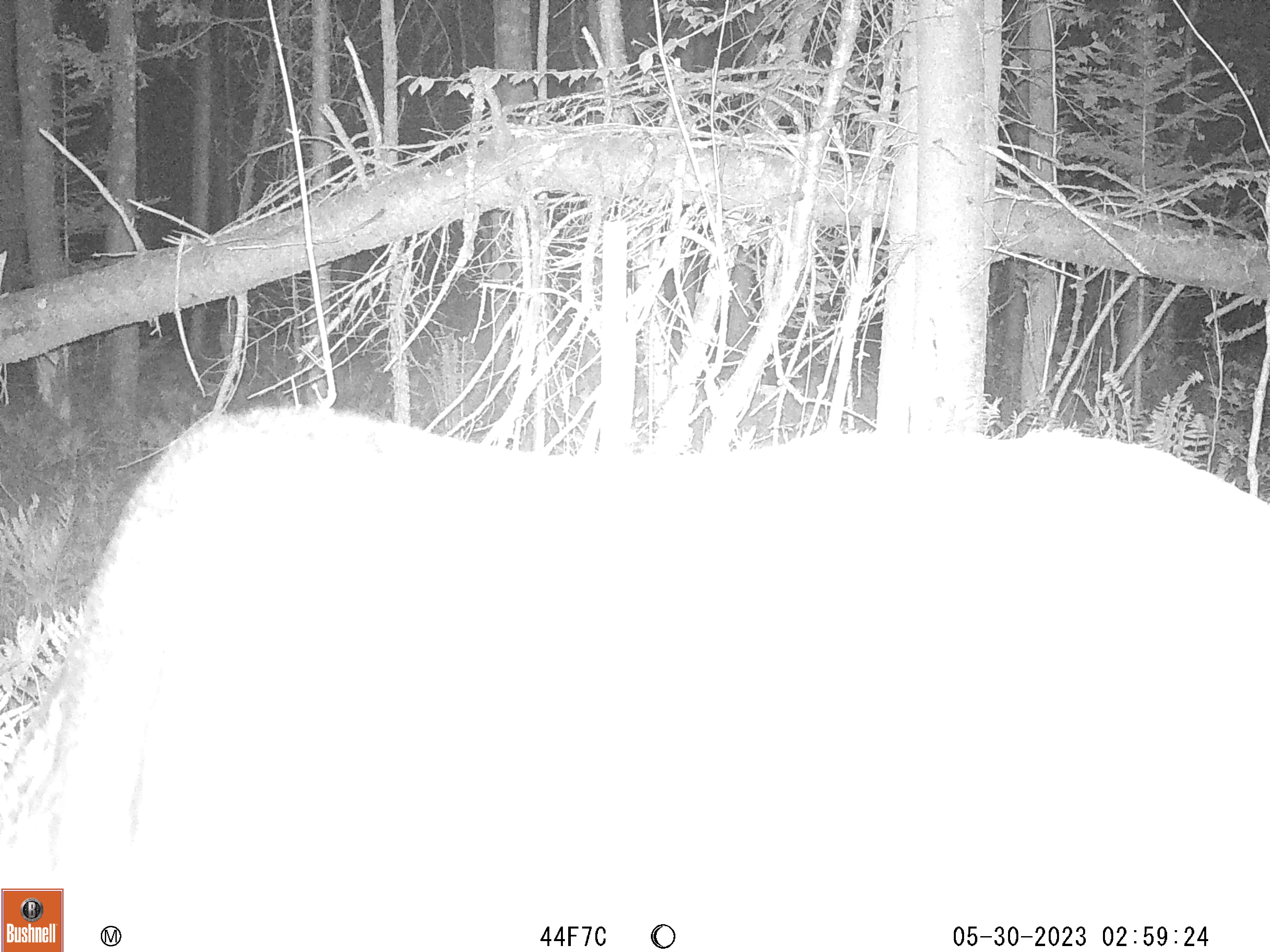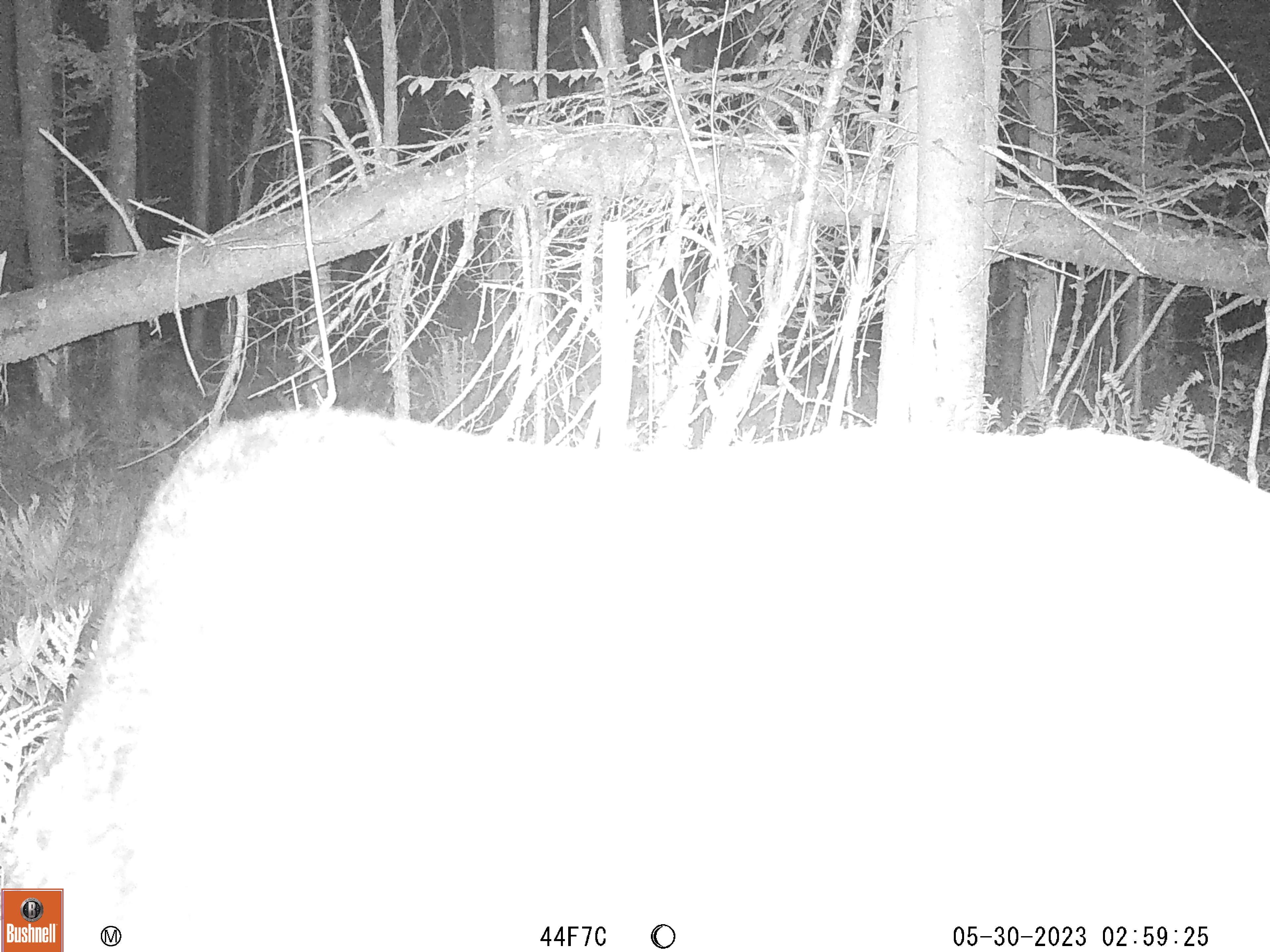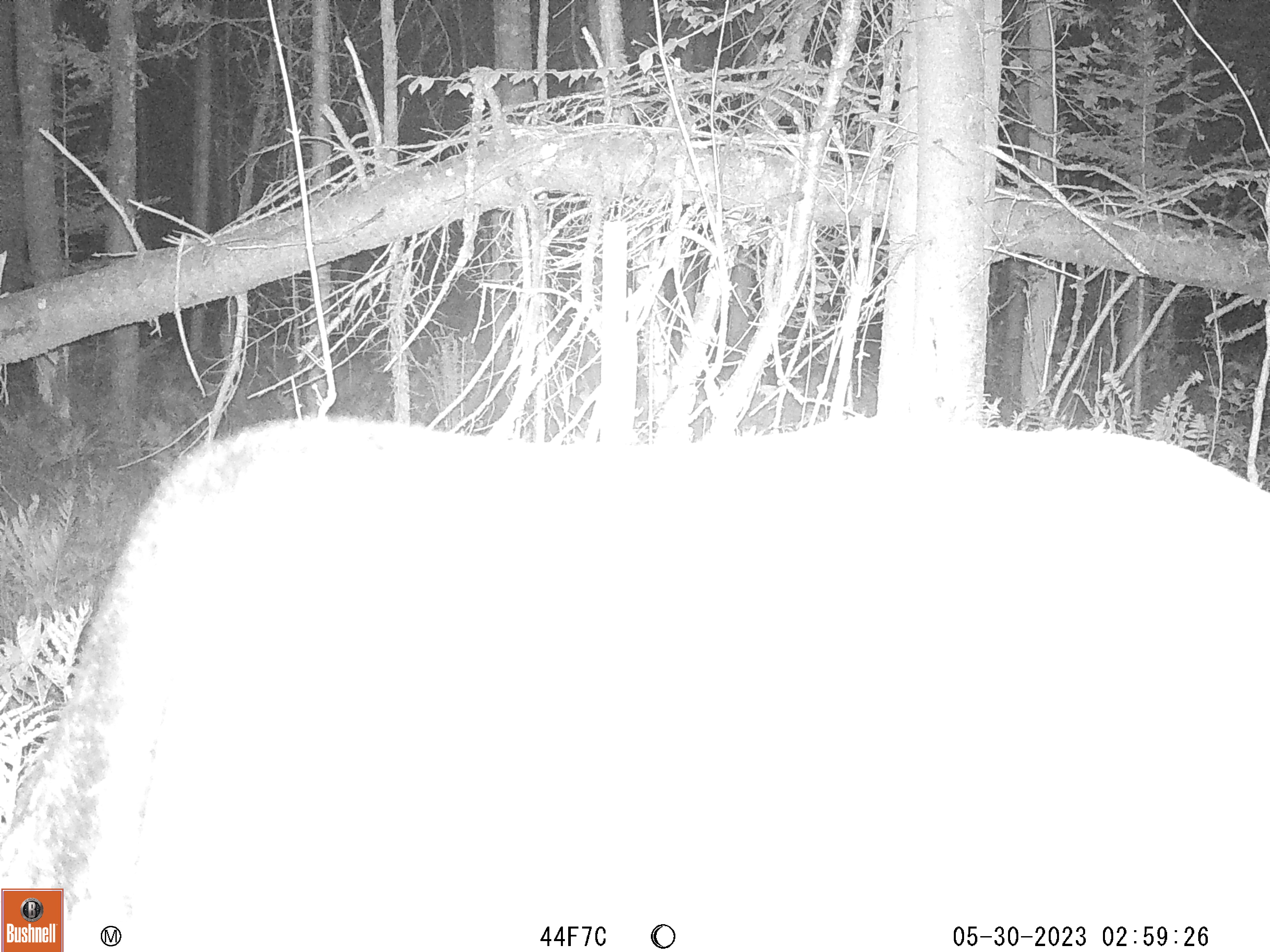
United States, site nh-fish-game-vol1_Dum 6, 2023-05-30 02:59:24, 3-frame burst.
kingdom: Animalia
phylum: Chordata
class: Mammalia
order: Artiodactyla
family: Cervidae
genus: Alces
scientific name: Alces alces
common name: moose